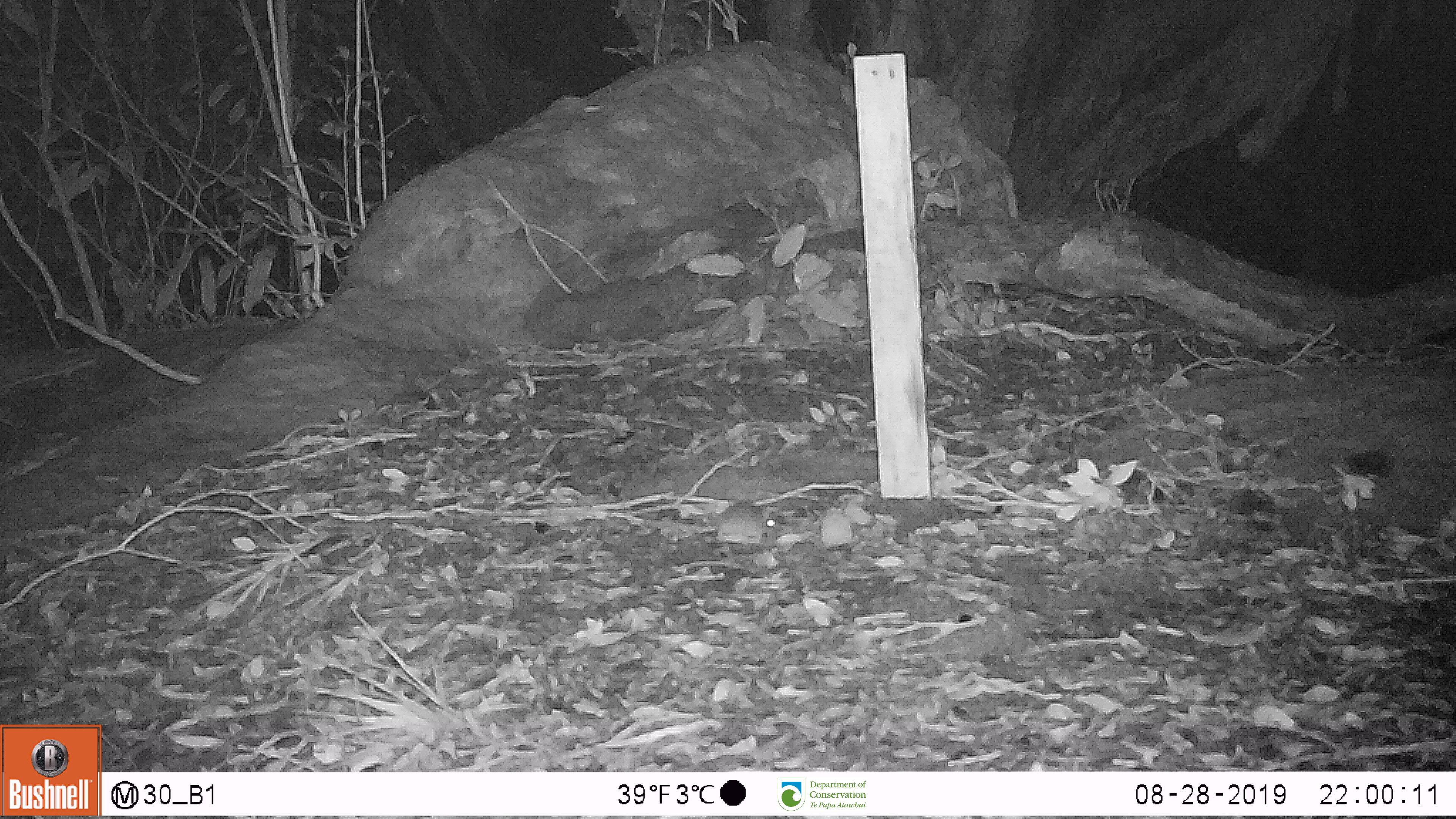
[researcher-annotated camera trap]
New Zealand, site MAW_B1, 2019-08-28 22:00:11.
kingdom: Animalia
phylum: Chordata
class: Mammalia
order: Rodentia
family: Muridae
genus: Mus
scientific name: Mus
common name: mouse